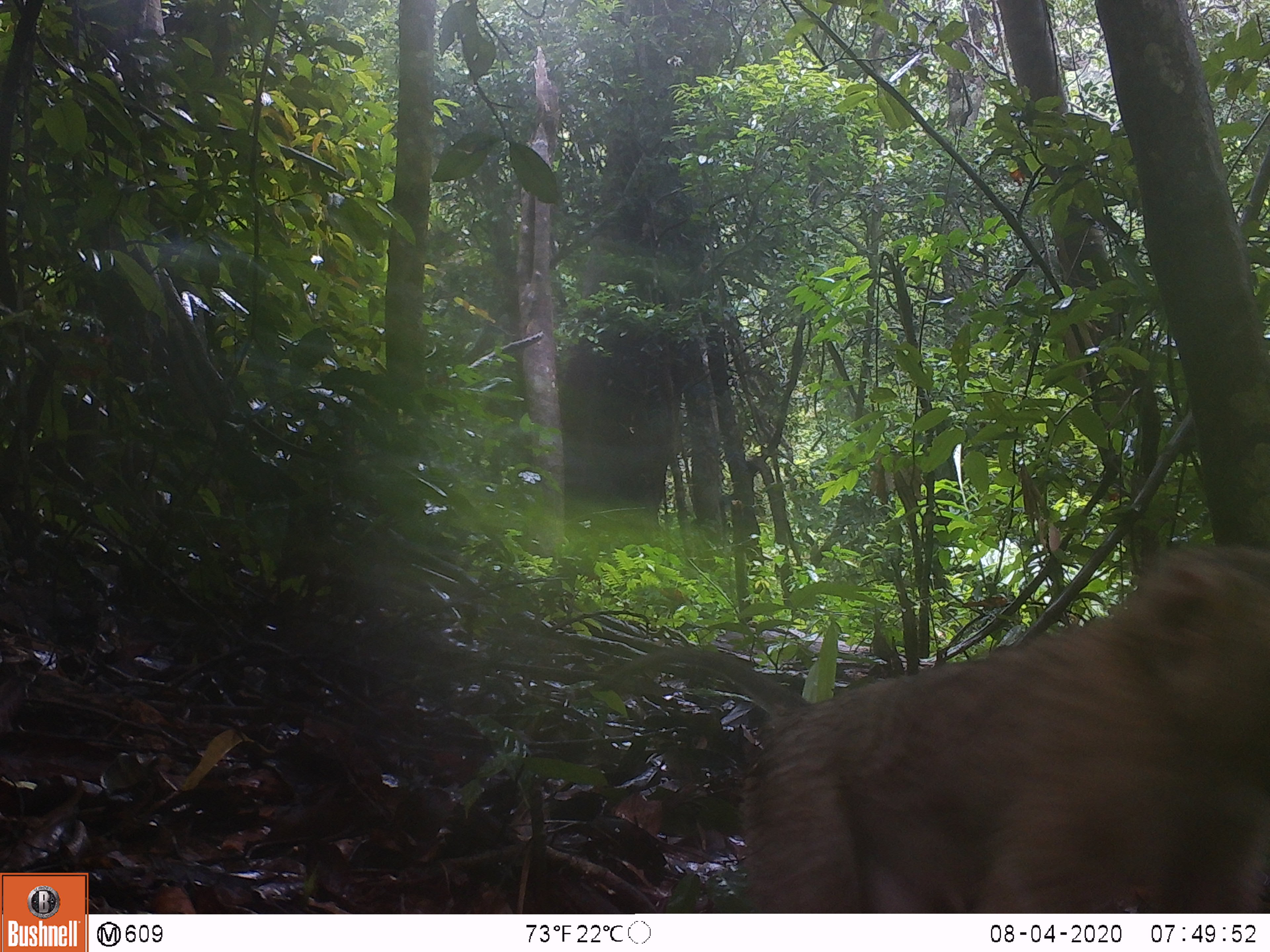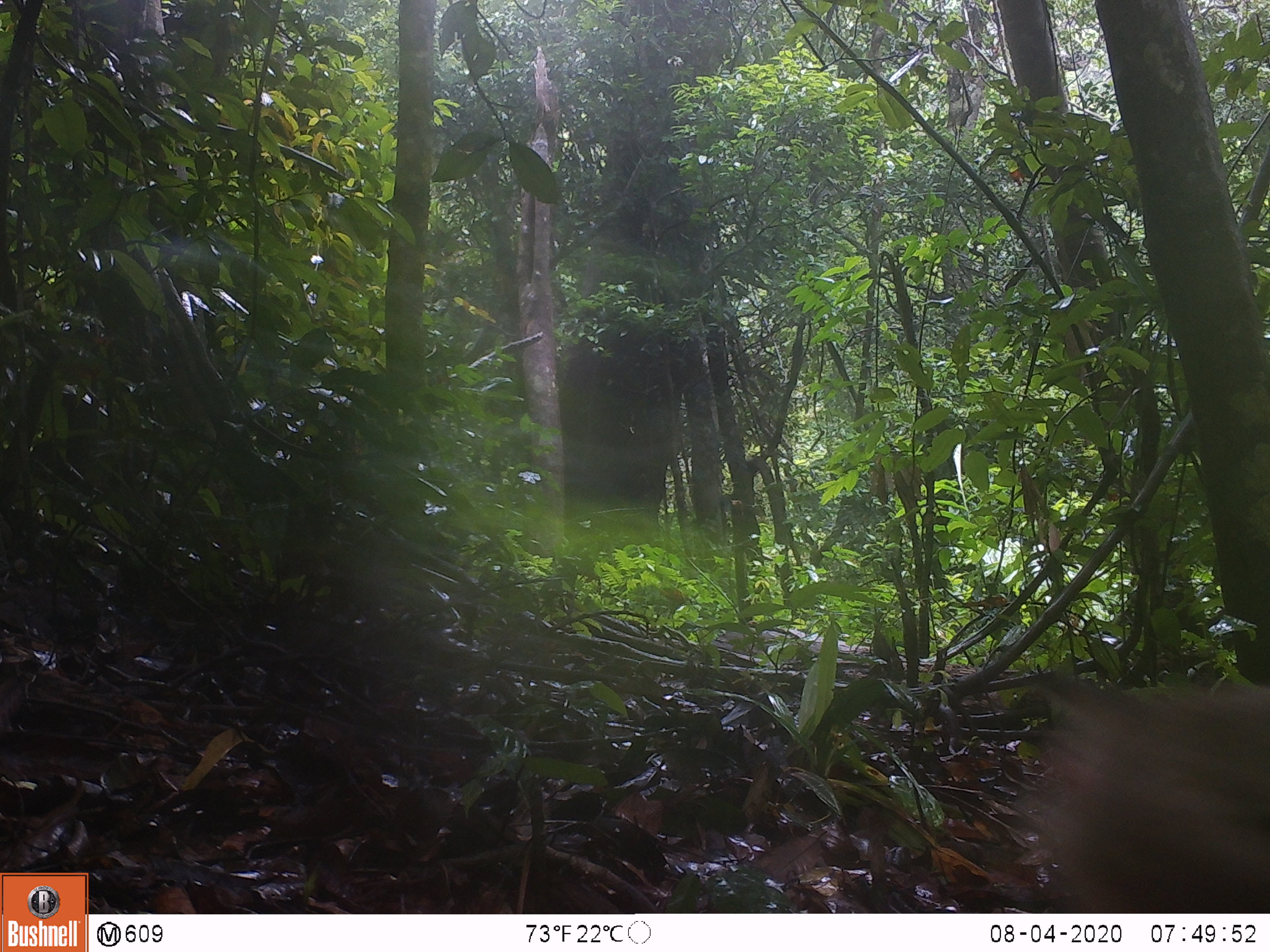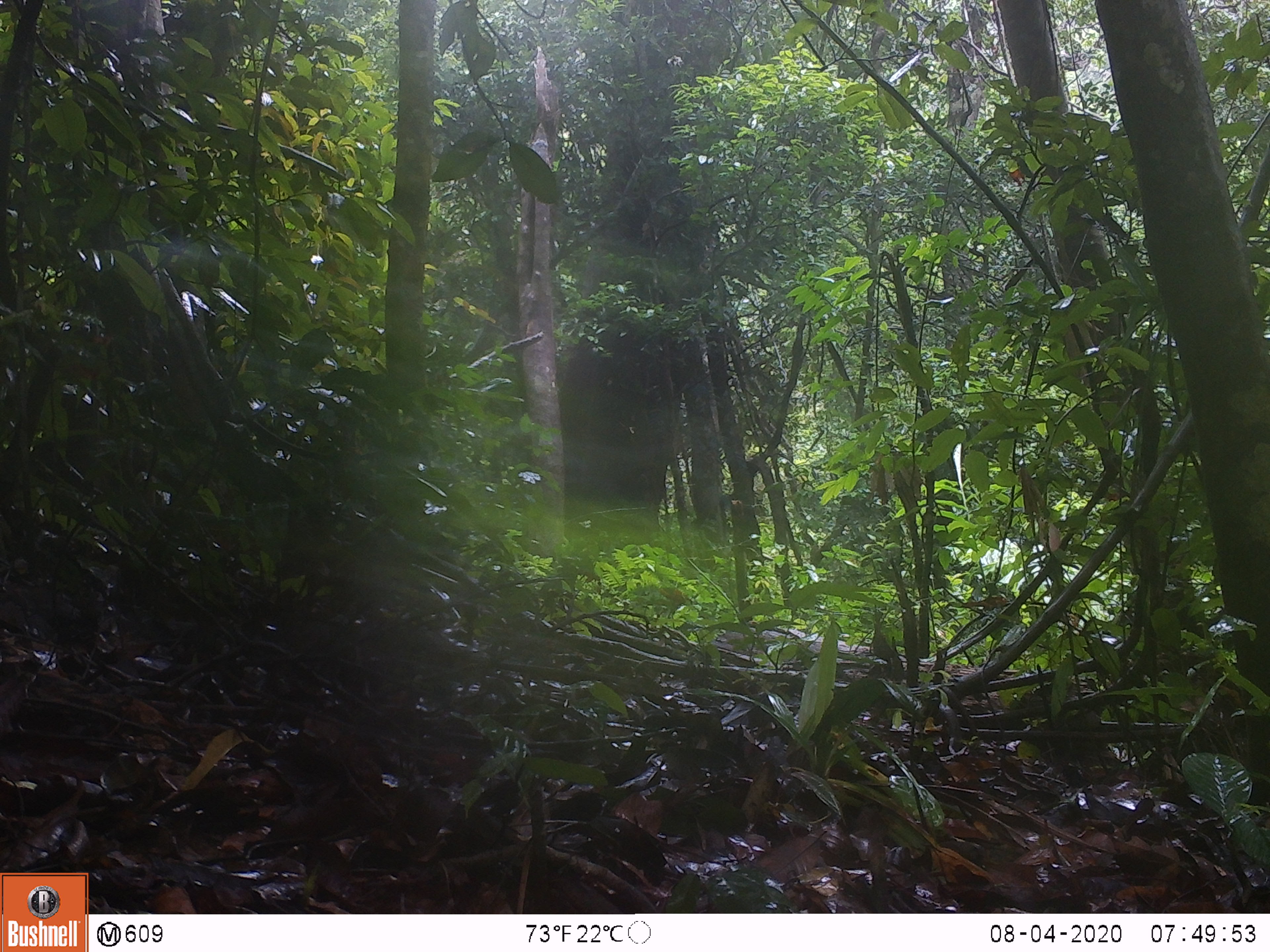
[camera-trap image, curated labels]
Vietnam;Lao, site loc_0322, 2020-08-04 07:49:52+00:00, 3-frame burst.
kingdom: Animalia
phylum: Chordata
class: Mammalia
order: Primates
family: Cercopithecidae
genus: Macaca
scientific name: Macaca nemestrina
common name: pig-tailed macaque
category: pig tailed macaque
Pig tailed macaque (pig-tailed macaque) (Macaca nemestrina). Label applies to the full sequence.